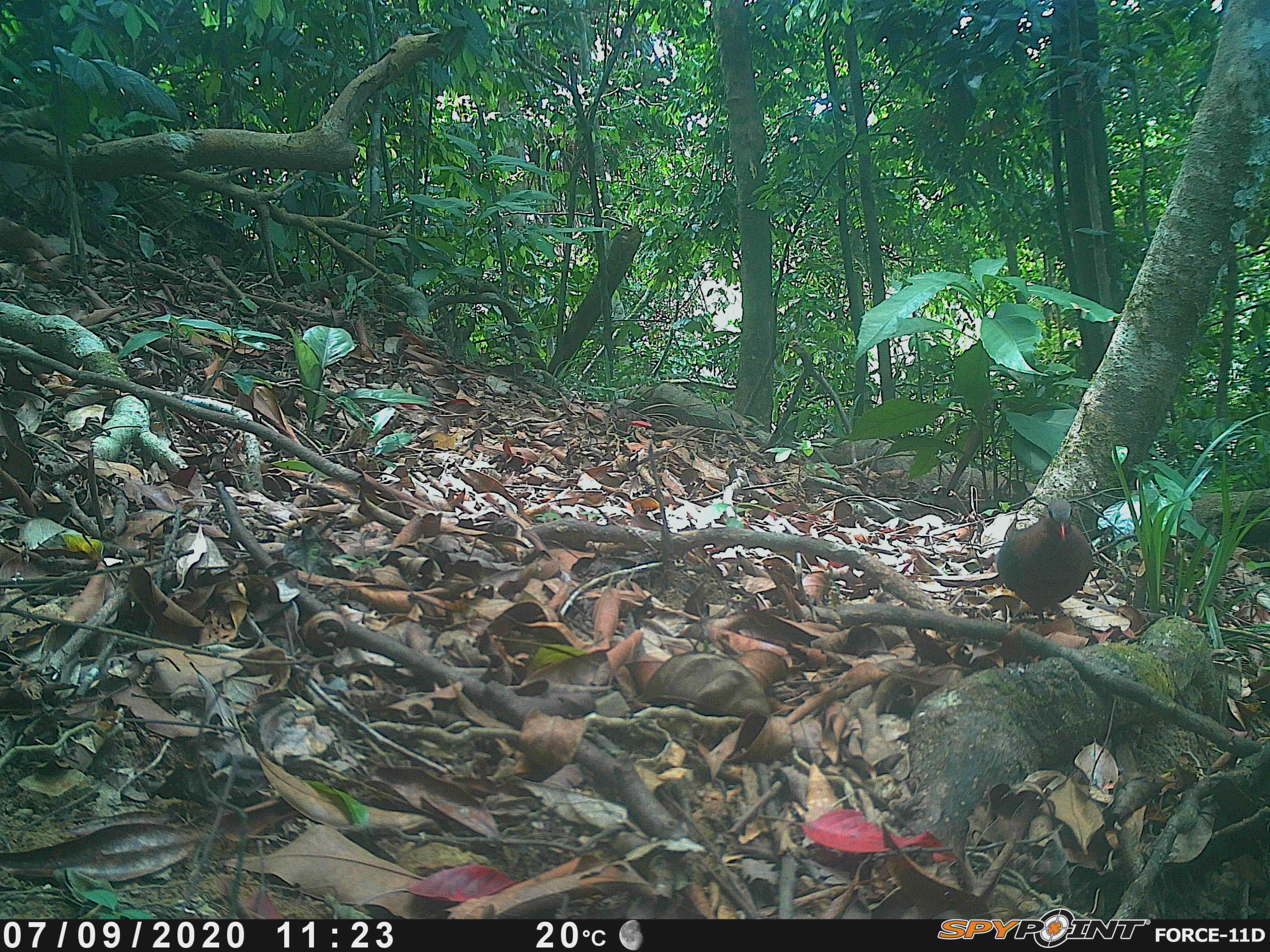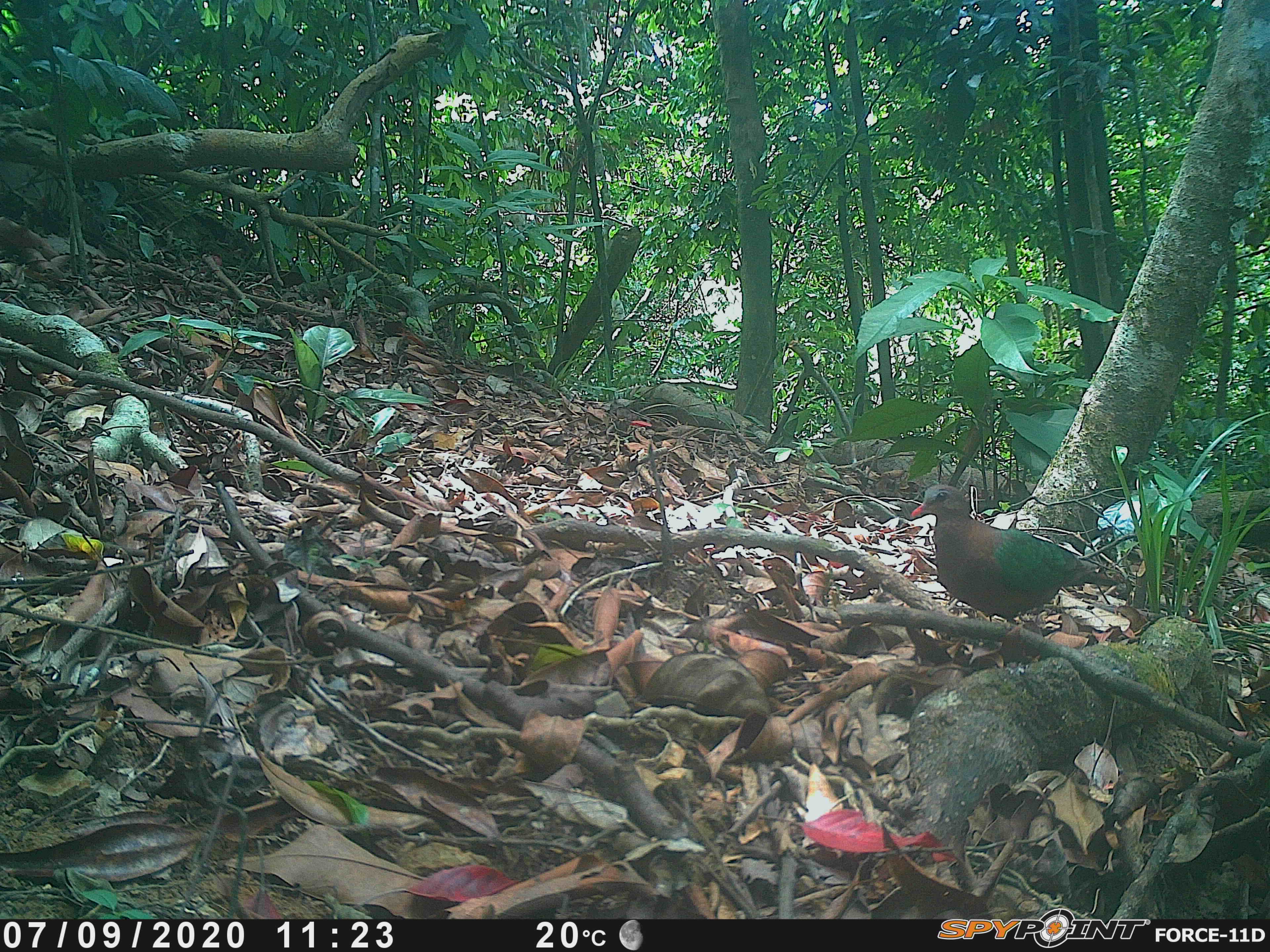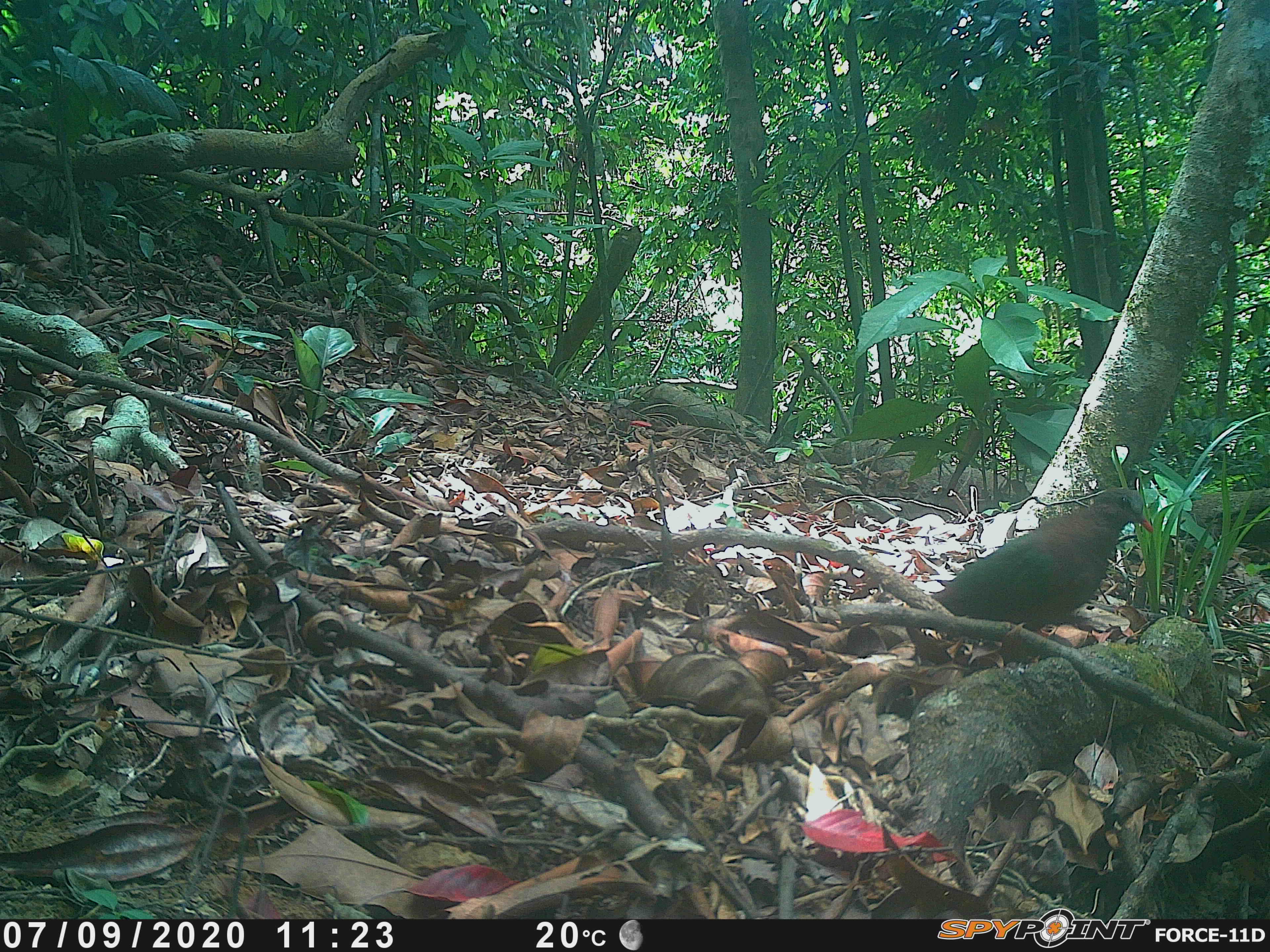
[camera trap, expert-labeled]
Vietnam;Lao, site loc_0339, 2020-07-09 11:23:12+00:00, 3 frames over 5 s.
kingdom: Animalia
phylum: Chordata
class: Aves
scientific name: Aves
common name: bird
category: unidentified bird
Unidentified bird (bird) (Aves). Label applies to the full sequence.